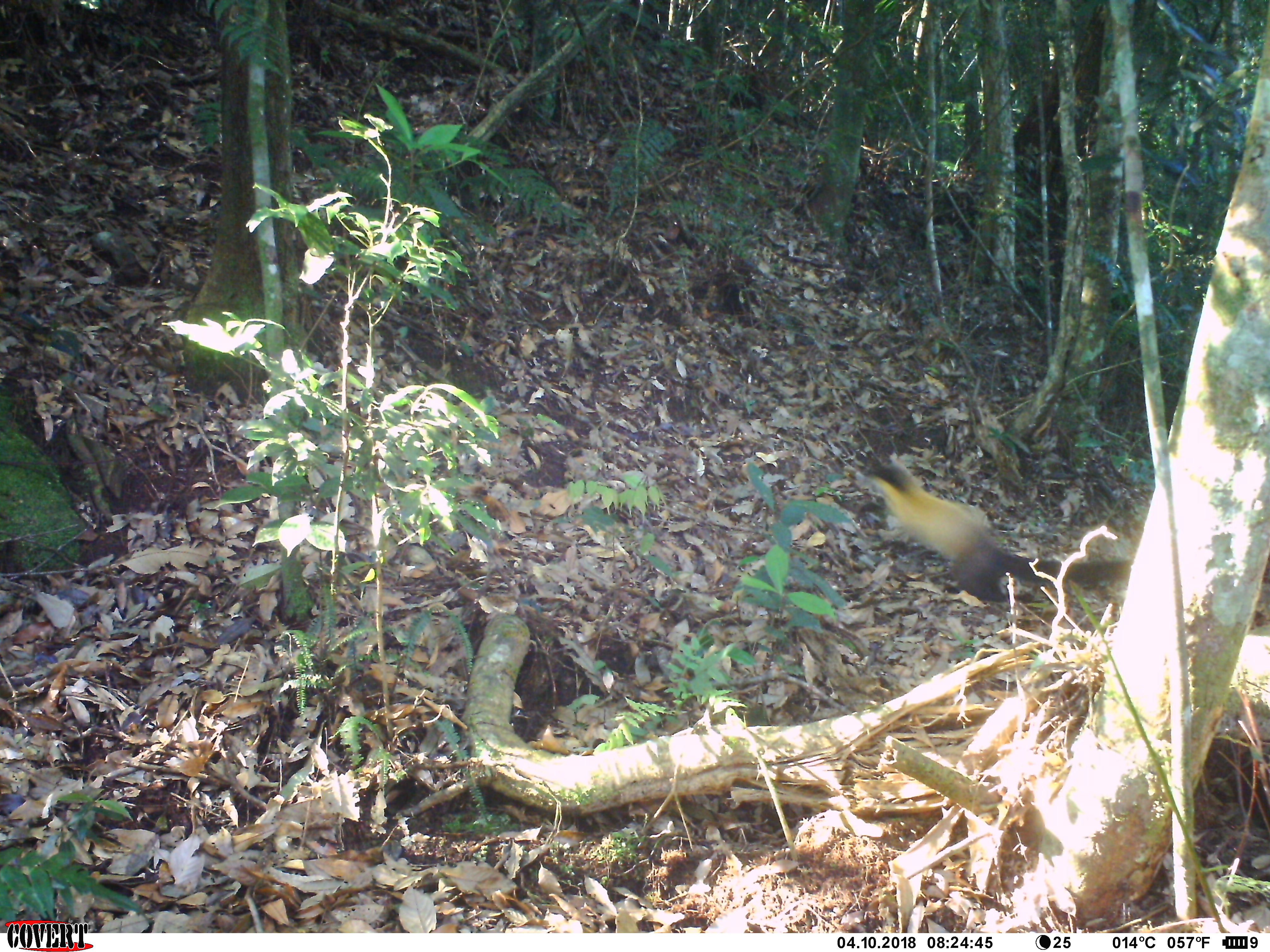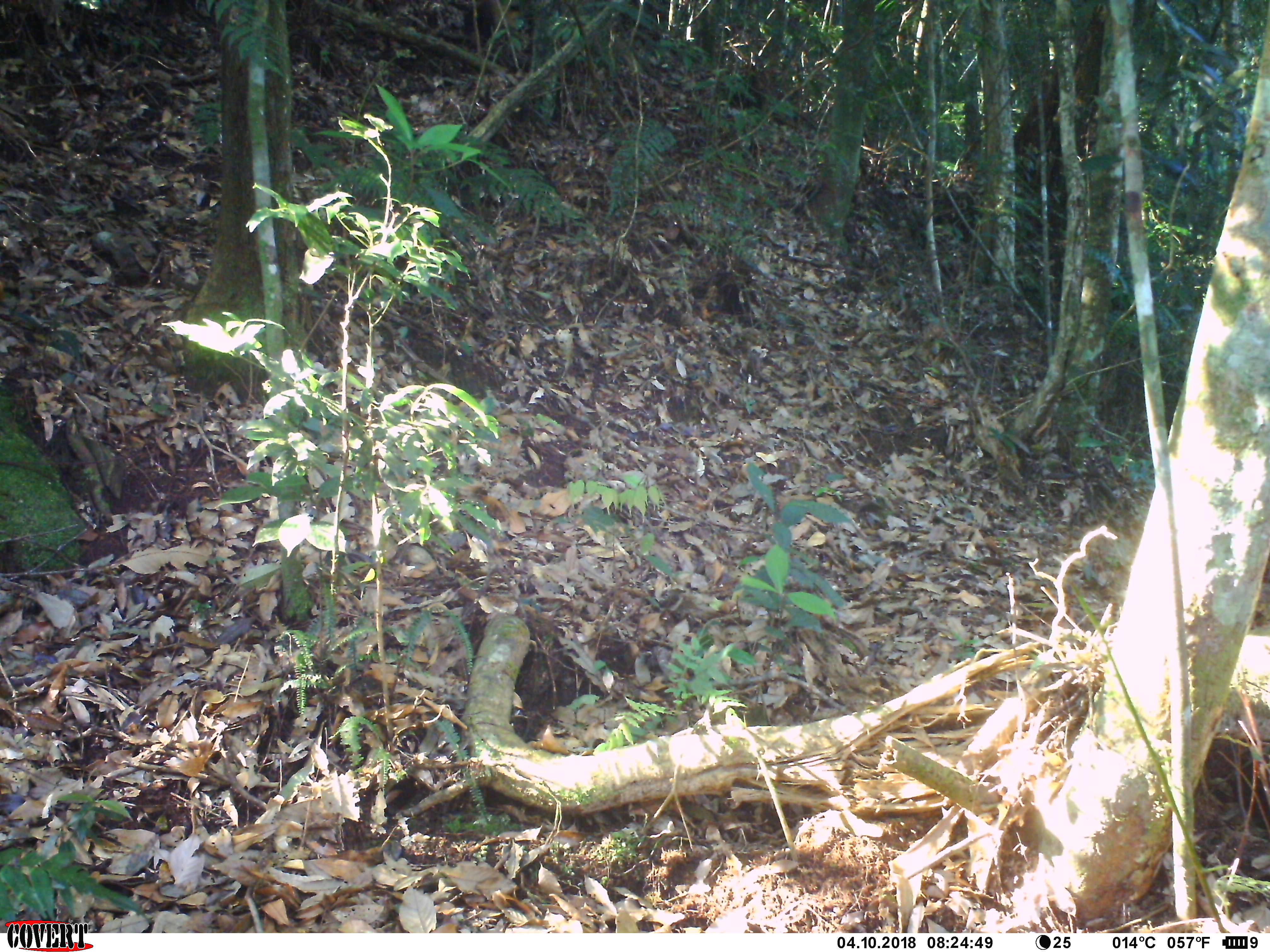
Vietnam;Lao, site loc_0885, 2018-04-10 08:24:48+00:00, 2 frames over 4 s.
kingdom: Animalia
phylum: Chordata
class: Mammalia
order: Carnivora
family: Mustelidae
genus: Martes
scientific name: Martes flavigula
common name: yellow-throated marten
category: yellow throated marten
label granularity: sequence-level